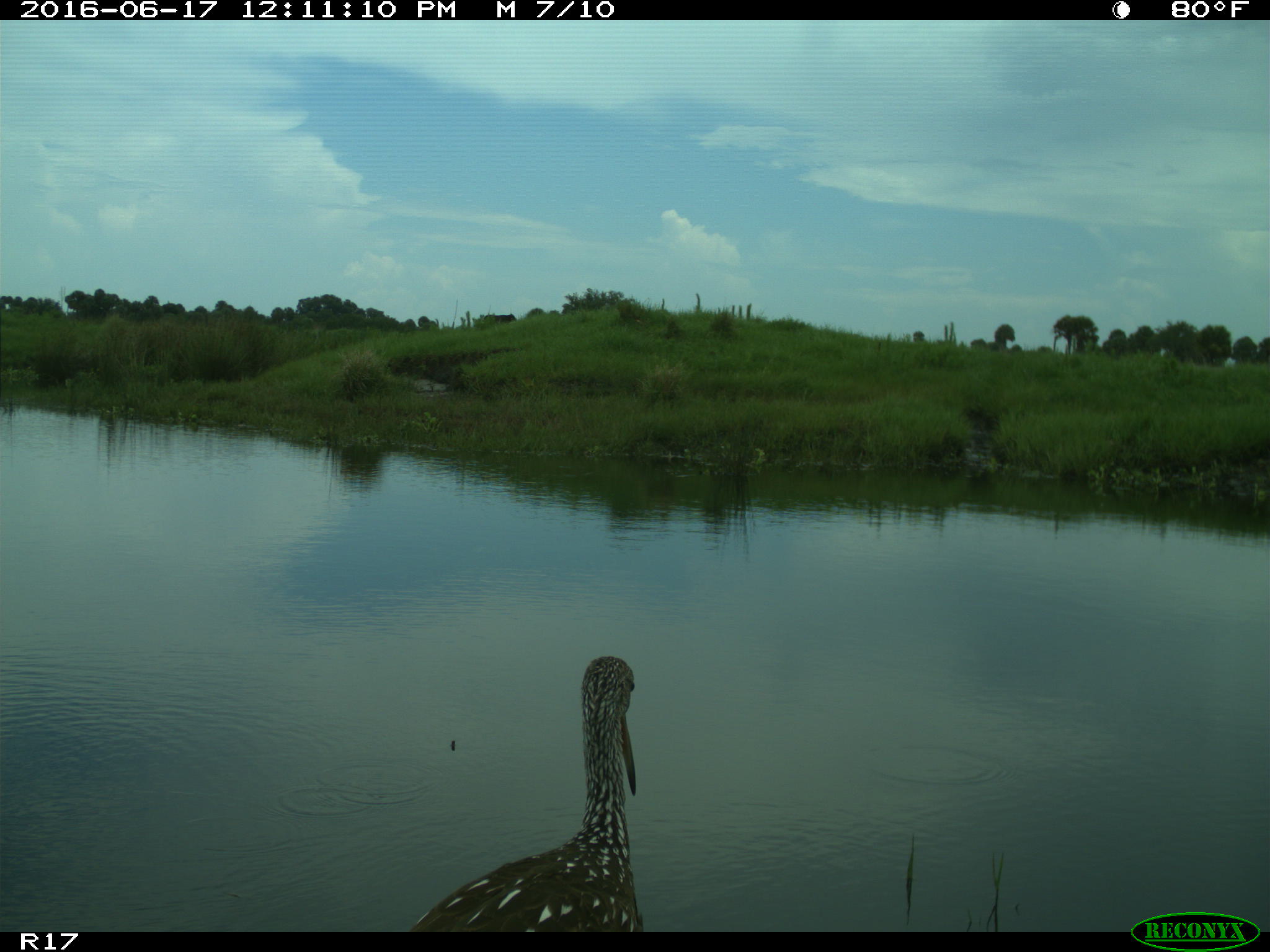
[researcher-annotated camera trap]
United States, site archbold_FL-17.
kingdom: Animalia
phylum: Chordata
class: Aves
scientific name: Aves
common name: birds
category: unidentified bird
Unidentified bird (birds) (Aves).